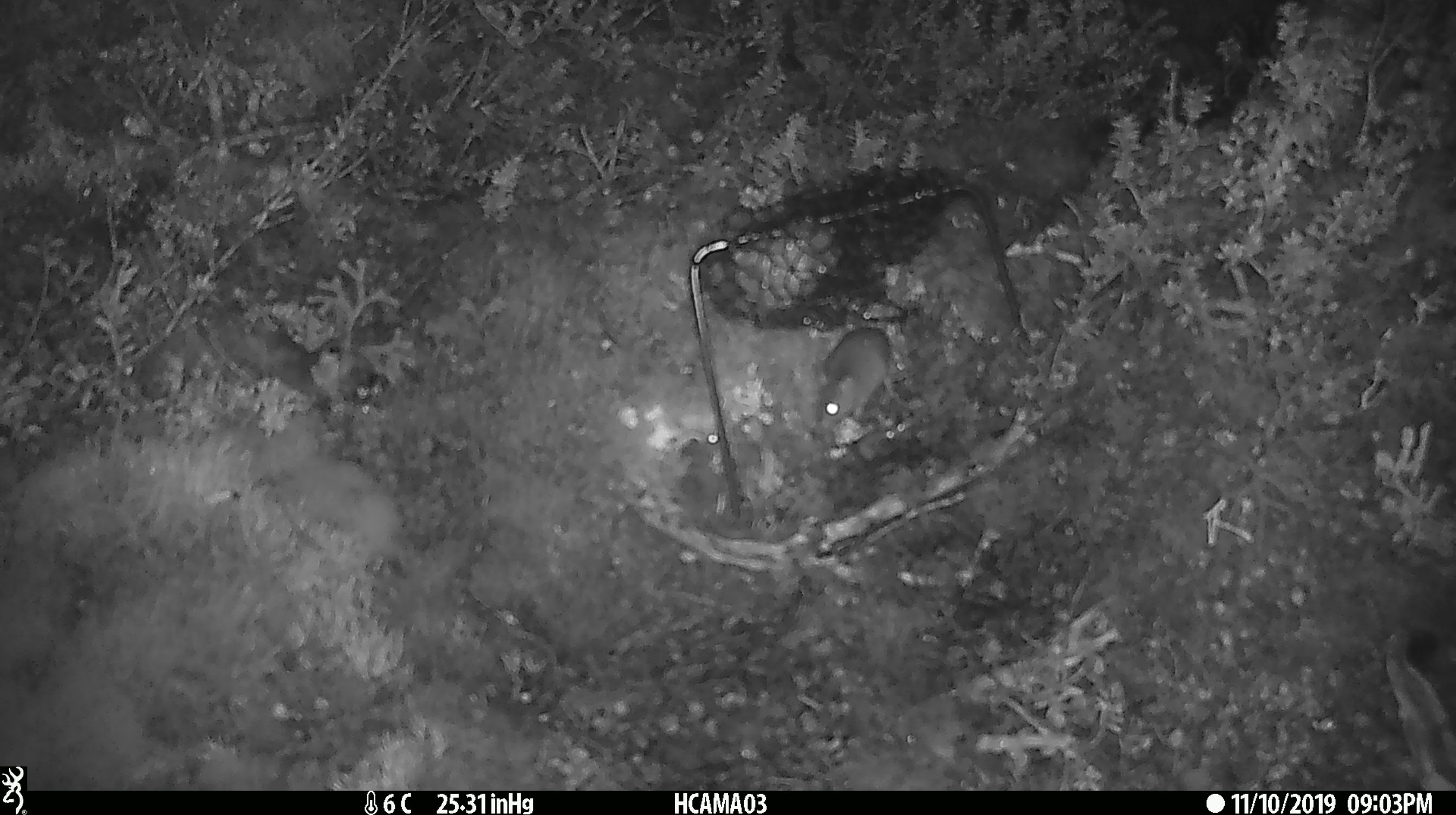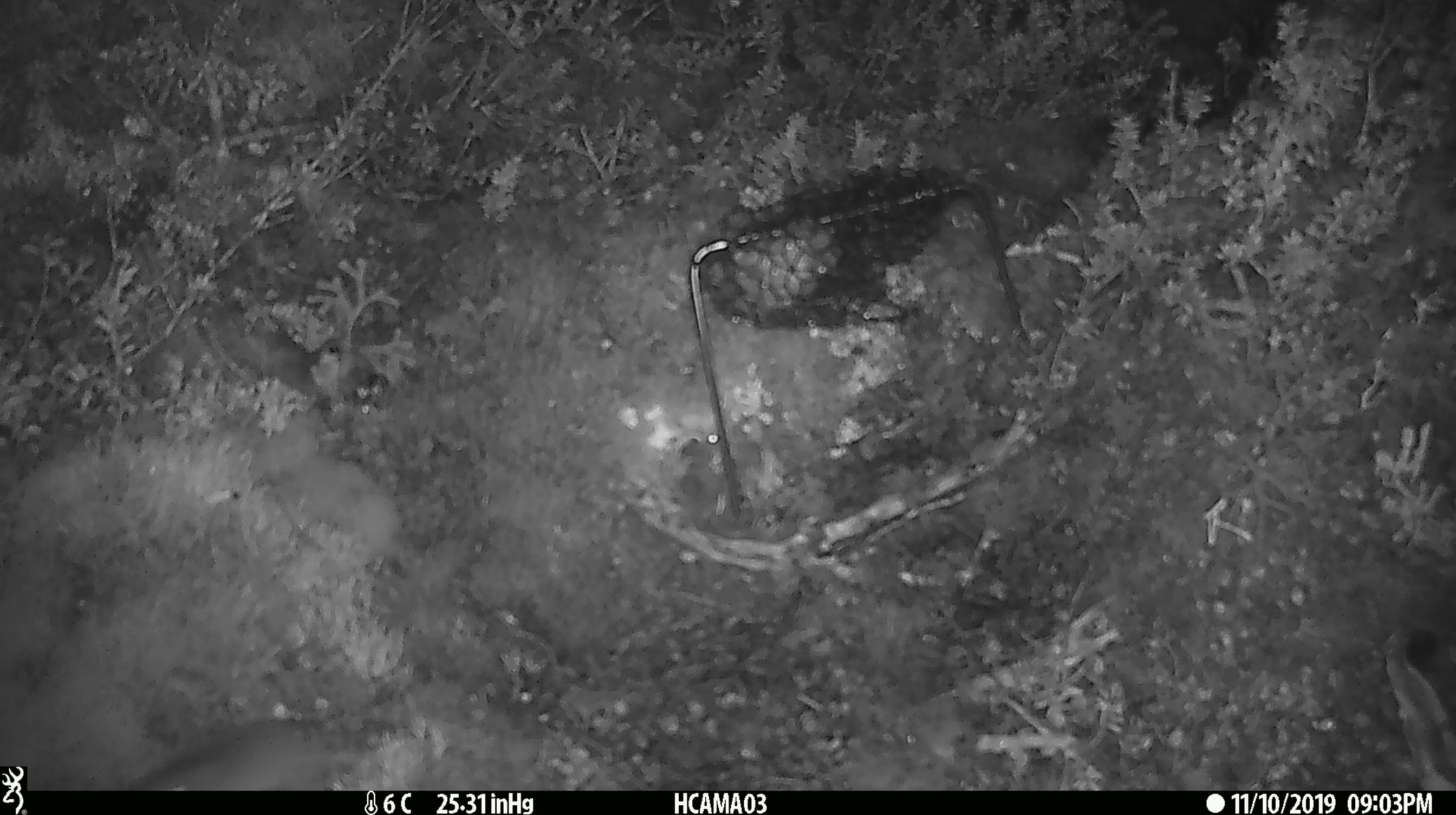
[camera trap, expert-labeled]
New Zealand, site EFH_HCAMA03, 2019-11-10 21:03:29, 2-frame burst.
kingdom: Animalia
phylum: Chordata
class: Mammalia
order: Rodentia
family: Muridae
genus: Mus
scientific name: Mus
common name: mouse